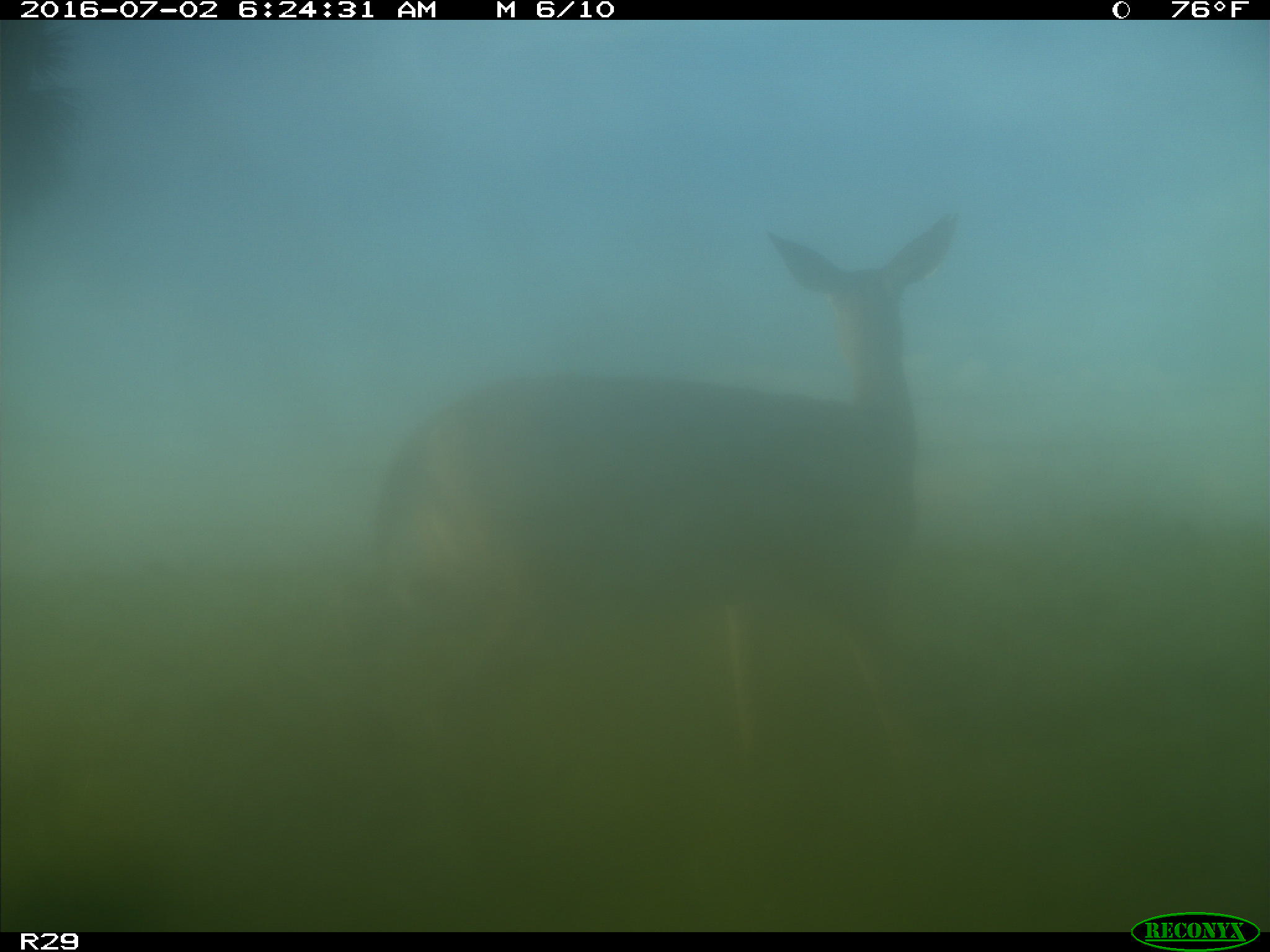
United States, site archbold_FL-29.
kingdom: Animalia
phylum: Chordata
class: Mammalia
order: Artiodactyla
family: Cervidae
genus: Odocoileus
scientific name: Odocoileus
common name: deer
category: unidentified deer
Unidentified deer (deer) (Odocoileus).